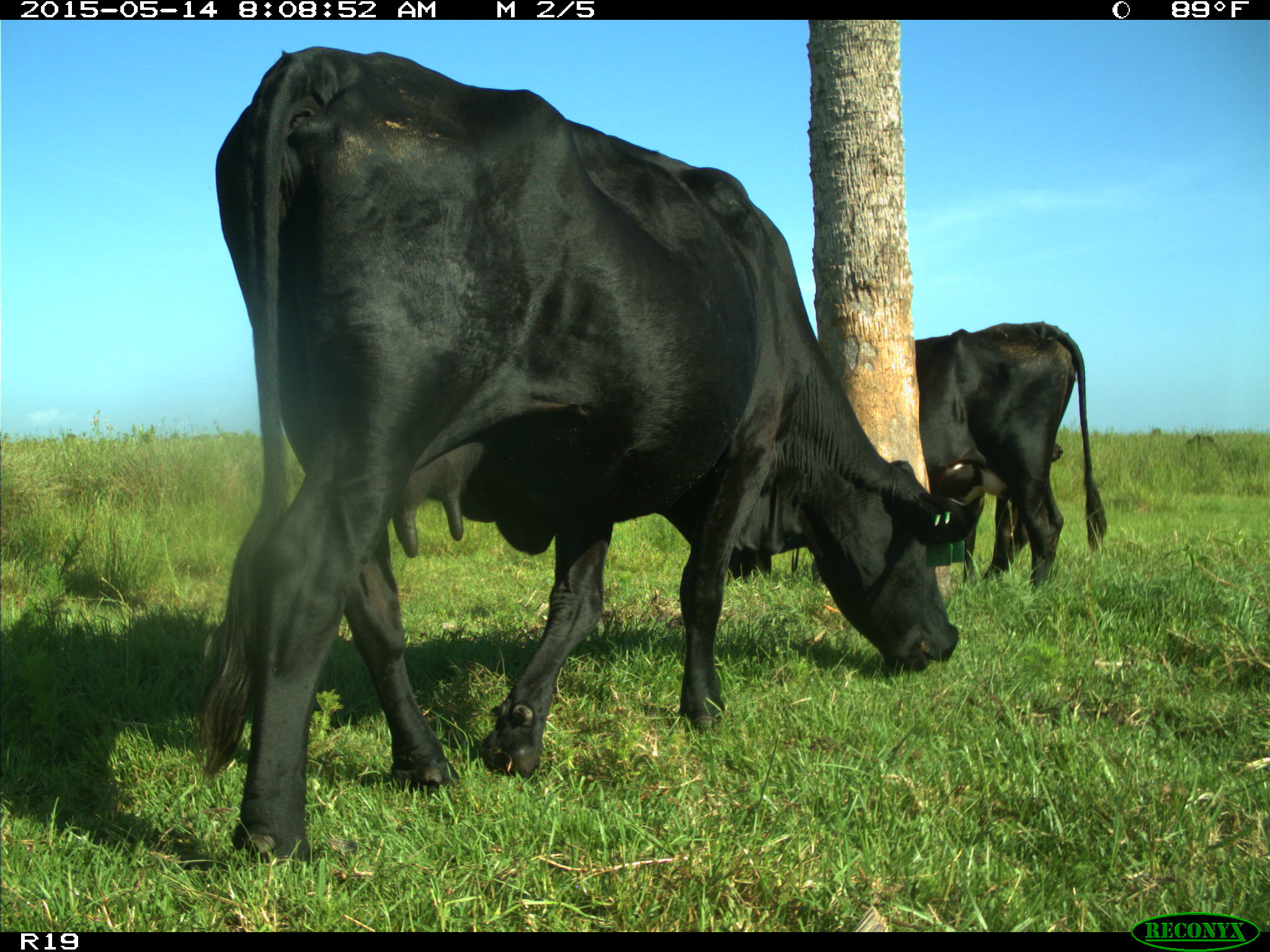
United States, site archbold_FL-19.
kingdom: Animalia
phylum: Chordata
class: Mammalia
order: Artiodactyla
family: Bovidae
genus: Bos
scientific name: Bos taurus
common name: domestic cow